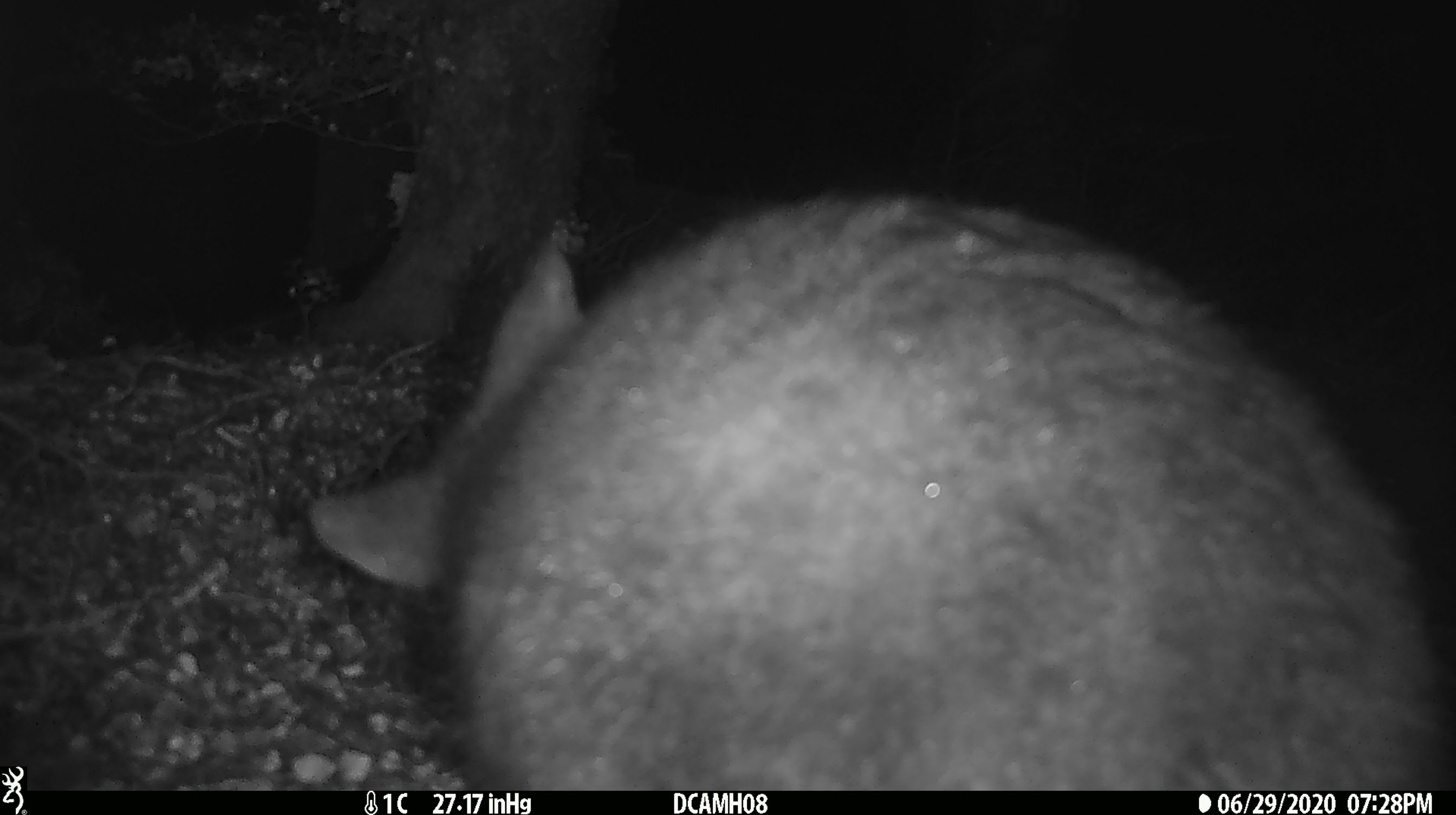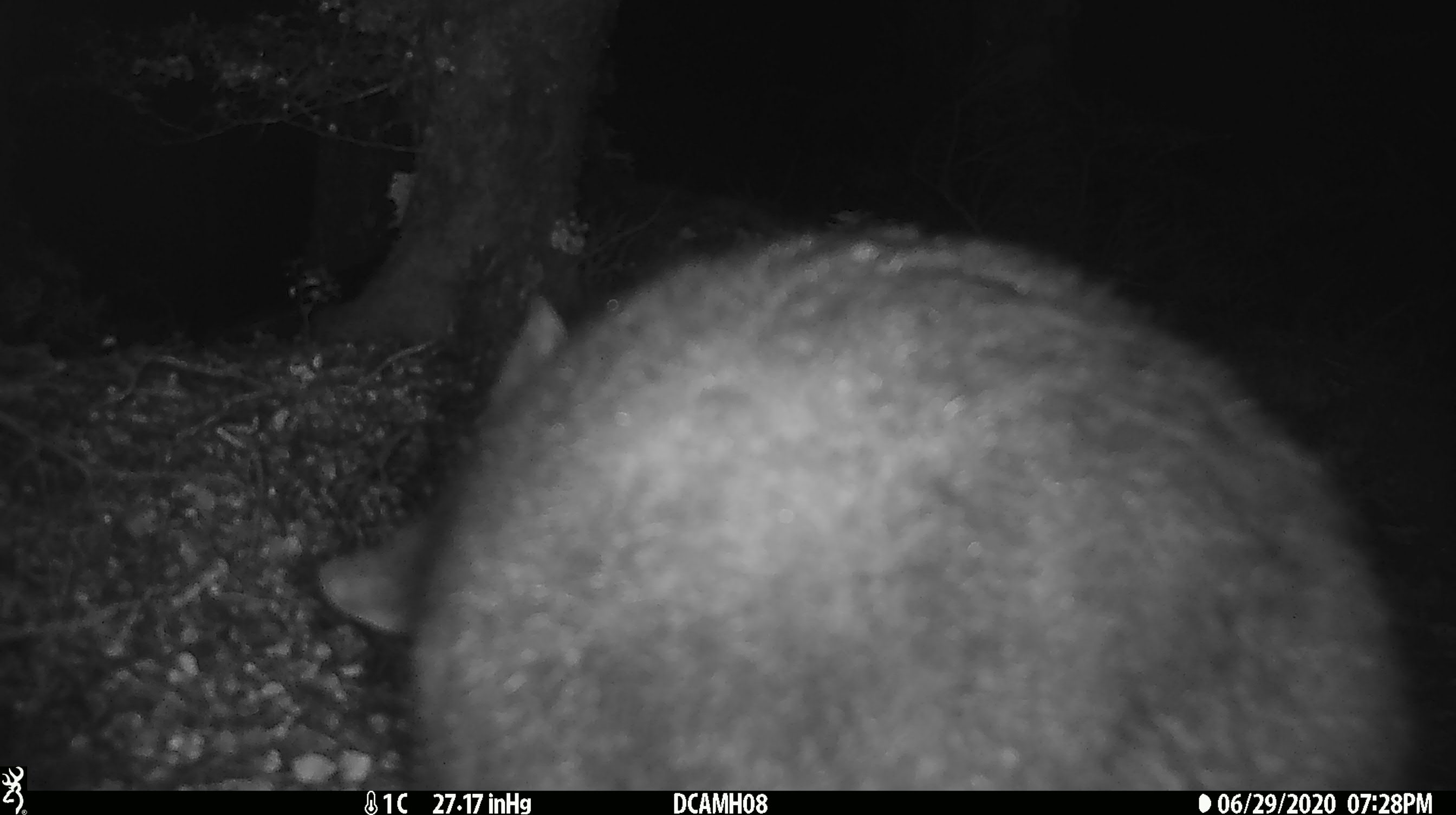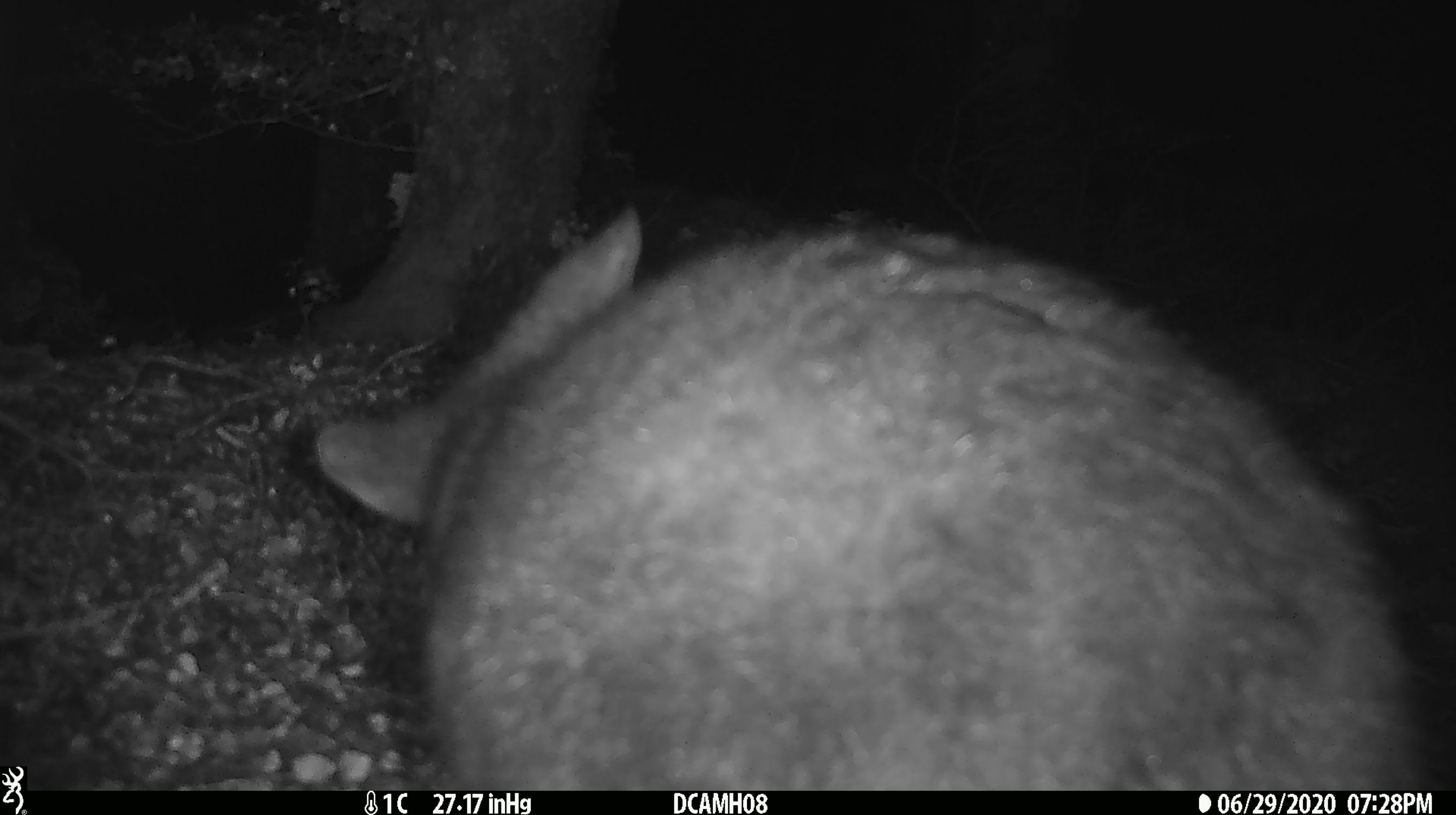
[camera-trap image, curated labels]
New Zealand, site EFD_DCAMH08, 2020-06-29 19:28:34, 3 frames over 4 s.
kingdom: Animalia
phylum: Chordata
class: Mammalia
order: Diprotodontia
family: Phalangeridae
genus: Trichosurus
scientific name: Trichosurus vulpecula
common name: common brushtail possum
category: possum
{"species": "possum (common brushtail possum) (Trichosurus vulpecula)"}